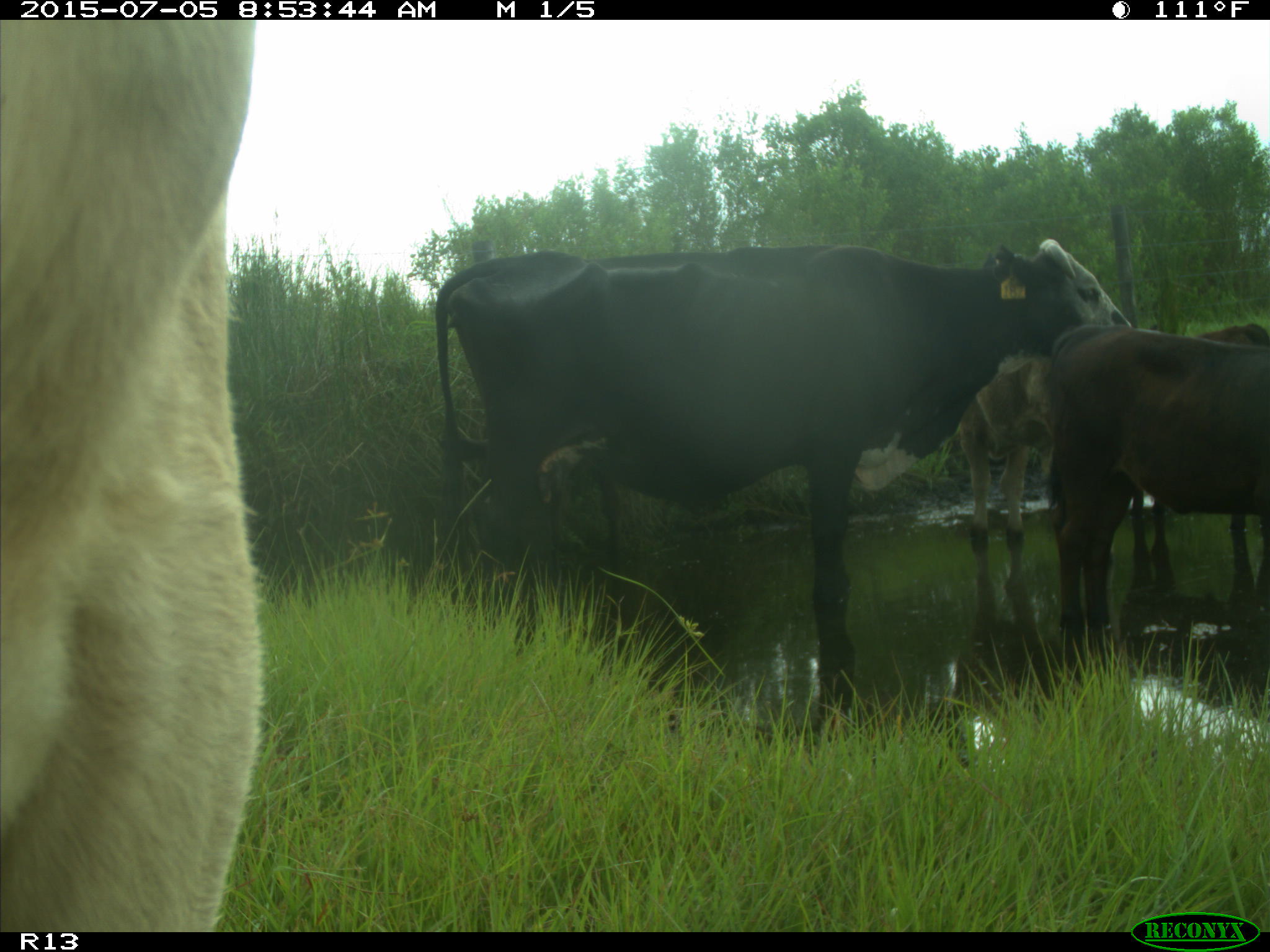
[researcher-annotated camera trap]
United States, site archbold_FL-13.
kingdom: Animalia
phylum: Chordata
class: Mammalia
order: Artiodactyla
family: Bovidae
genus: Bos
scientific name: Bos taurus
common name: domestic cow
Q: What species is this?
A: Bos taurus (domestic cow).